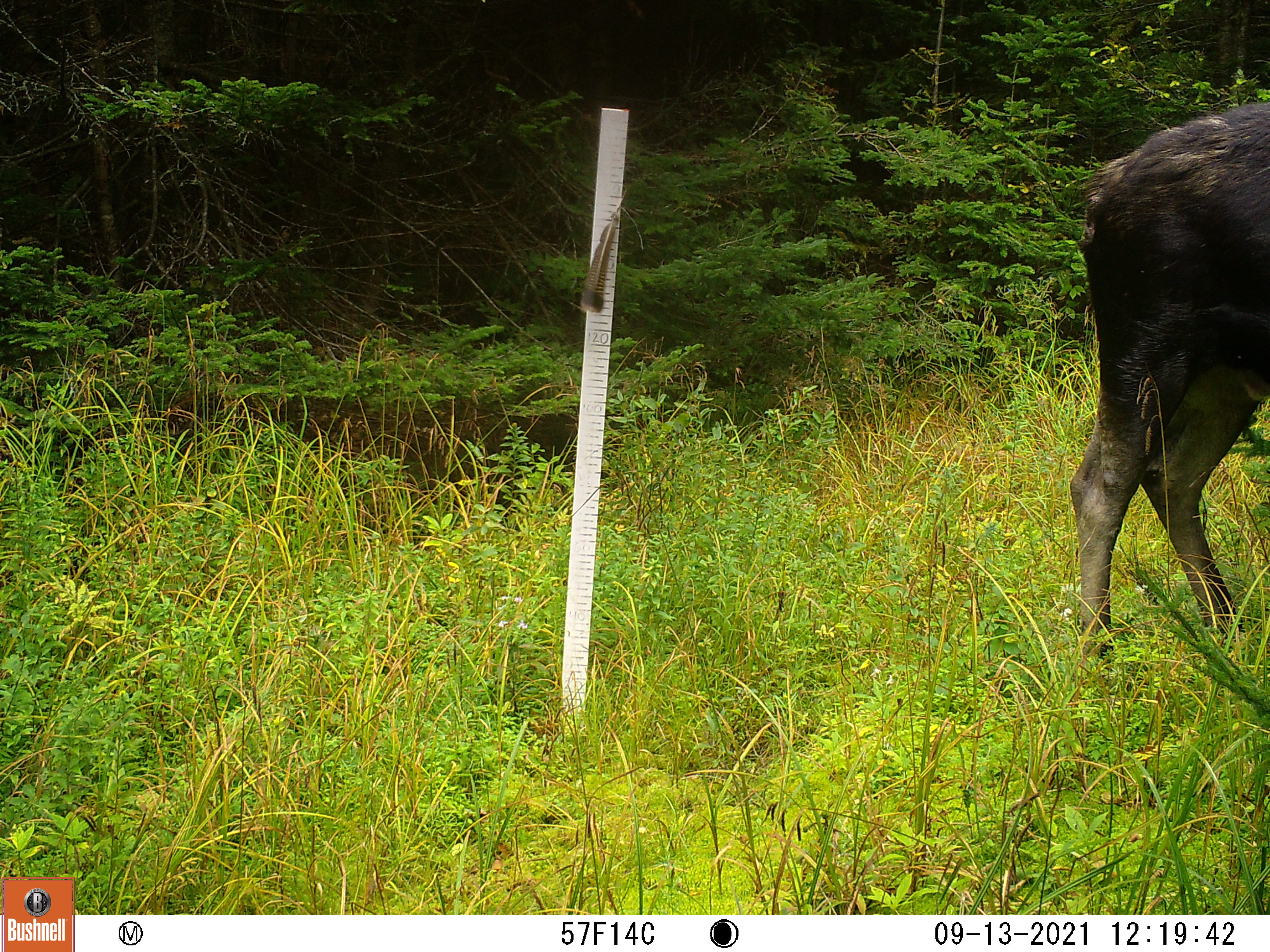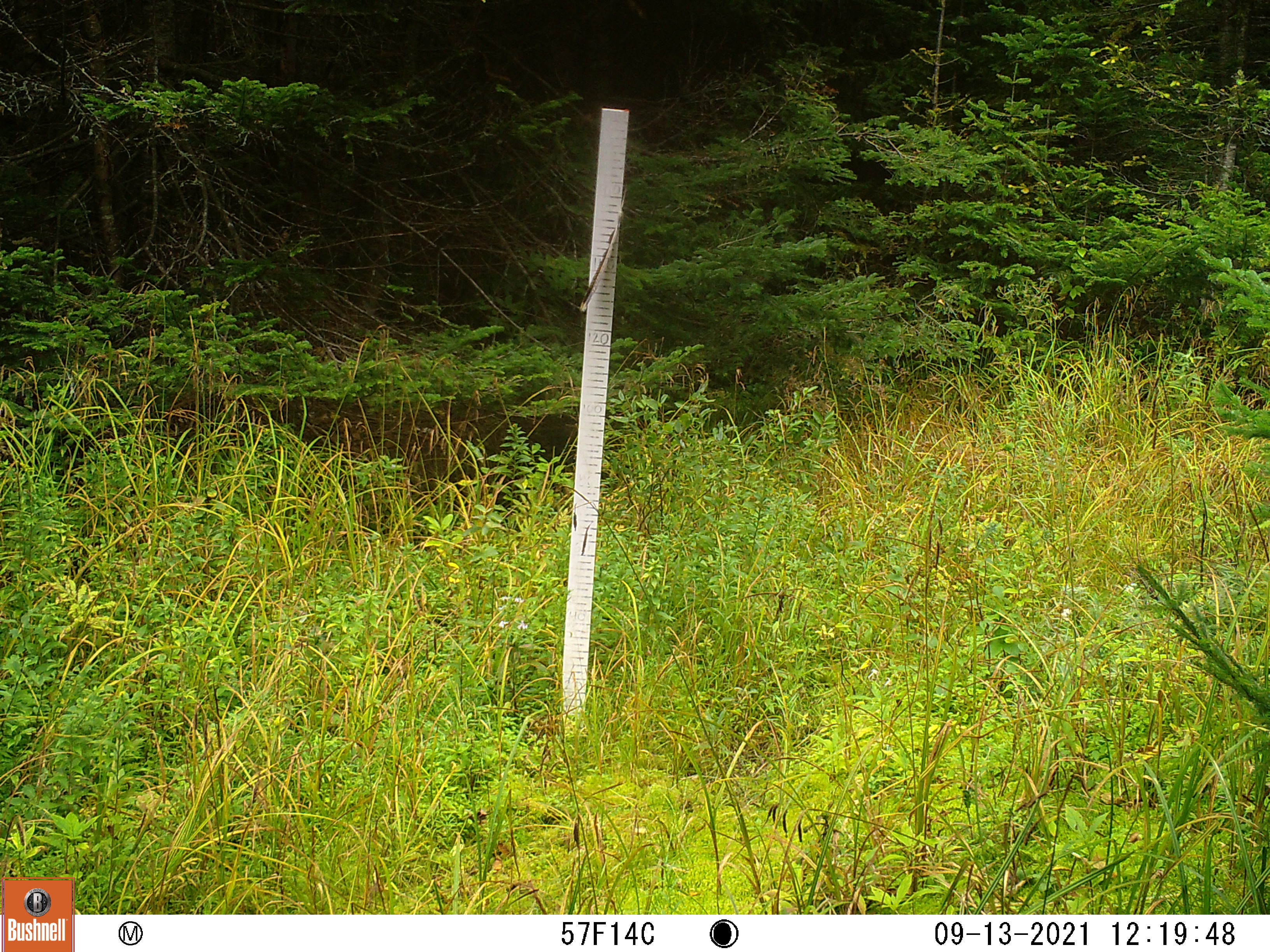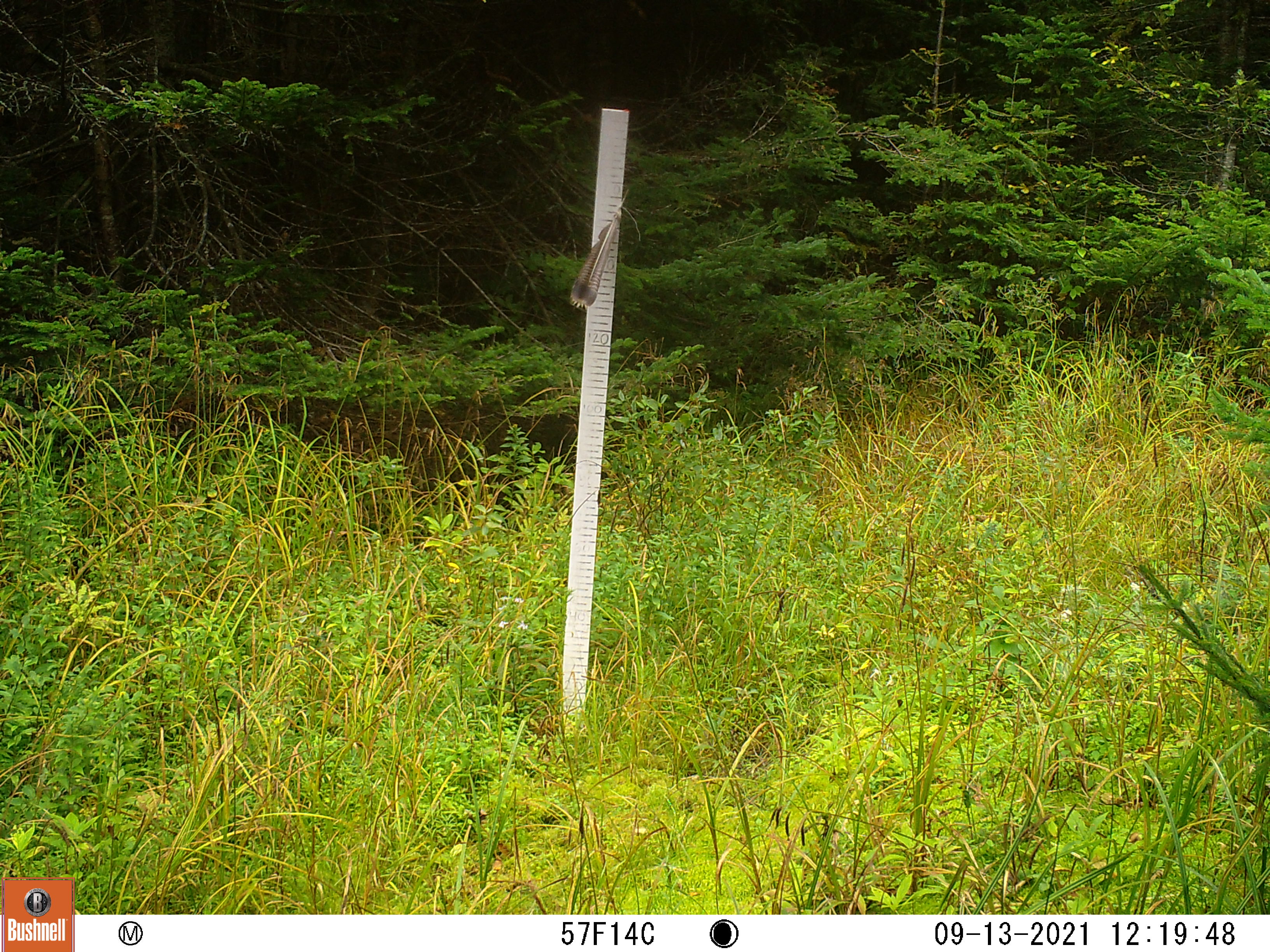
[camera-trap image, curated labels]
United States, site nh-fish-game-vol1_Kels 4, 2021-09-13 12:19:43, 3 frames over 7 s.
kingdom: Animalia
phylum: Chordata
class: Mammalia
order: Artiodactyla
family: Cervidae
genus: Alces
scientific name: Alces alces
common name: moose